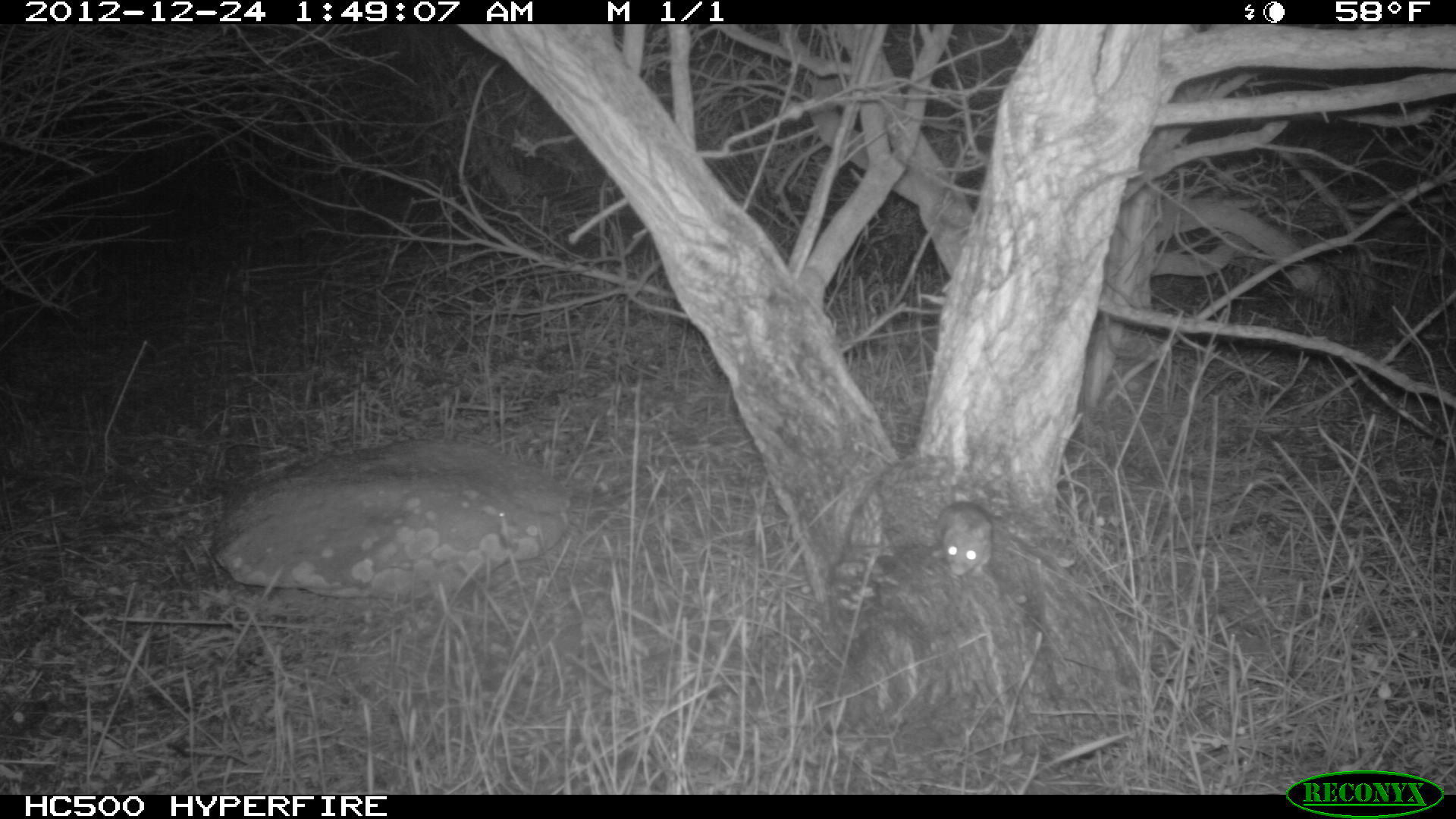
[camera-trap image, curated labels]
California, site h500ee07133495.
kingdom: Animalia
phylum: Chordata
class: Mammalia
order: Rodentia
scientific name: Rodentia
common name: rodent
Rodent (Rodentia).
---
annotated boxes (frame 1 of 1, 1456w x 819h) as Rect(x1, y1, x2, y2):
rodent: Rect(934, 500, 993, 576)